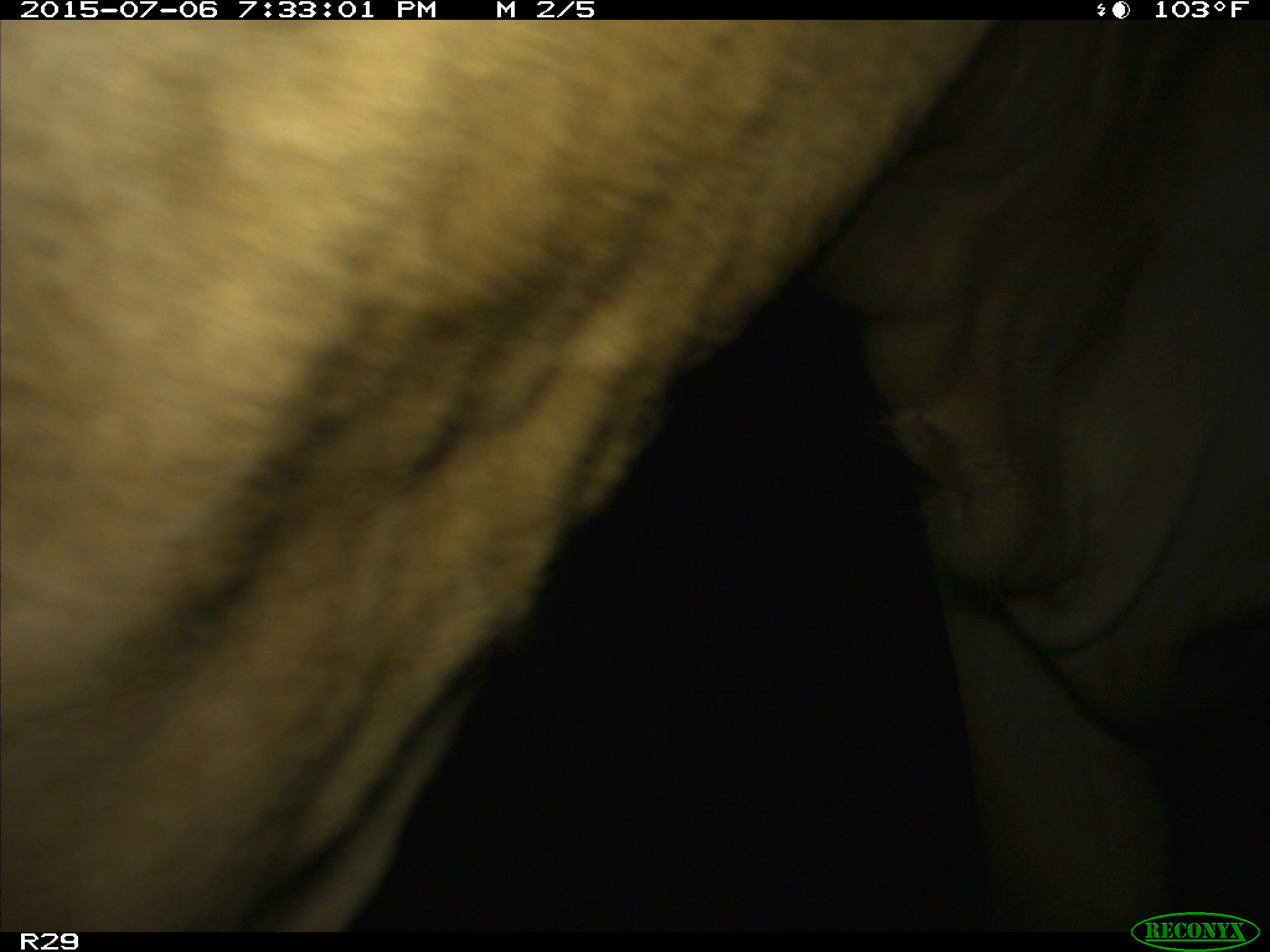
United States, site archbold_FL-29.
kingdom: Animalia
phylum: Chordata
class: Mammalia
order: Artiodactyla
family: Bovidae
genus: Bos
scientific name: Bos taurus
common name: domestic cow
Bos taurus (domestic cow).